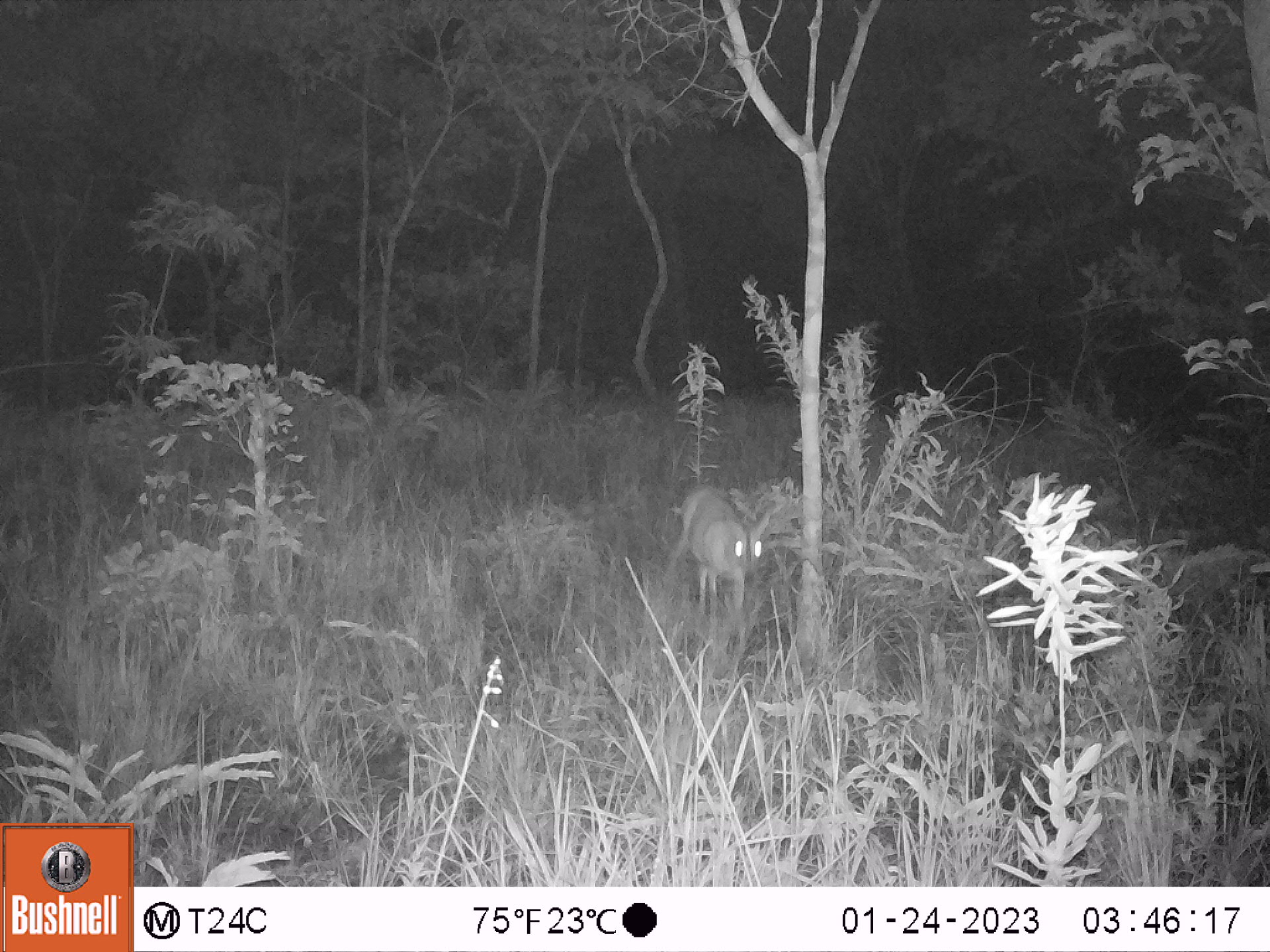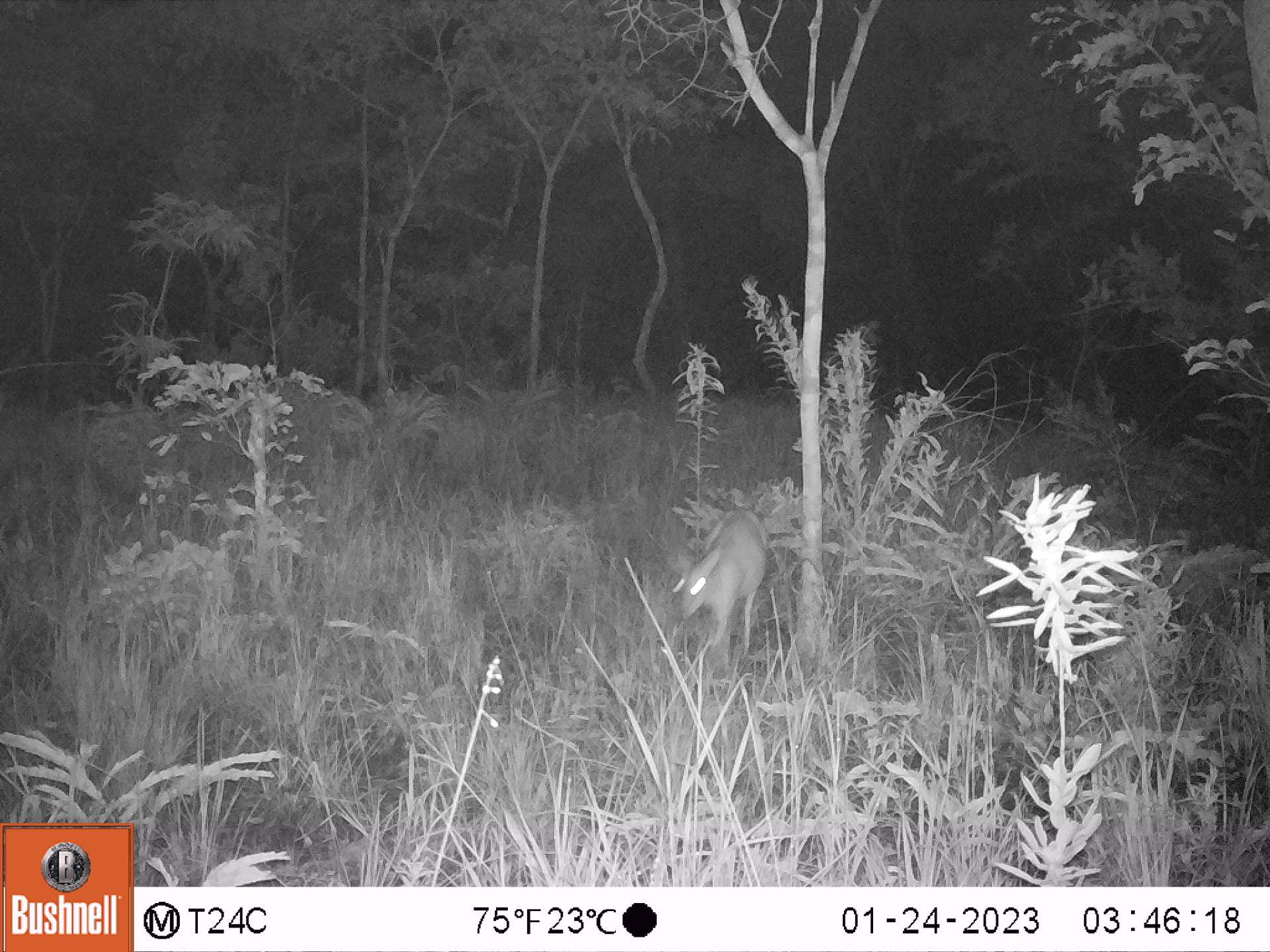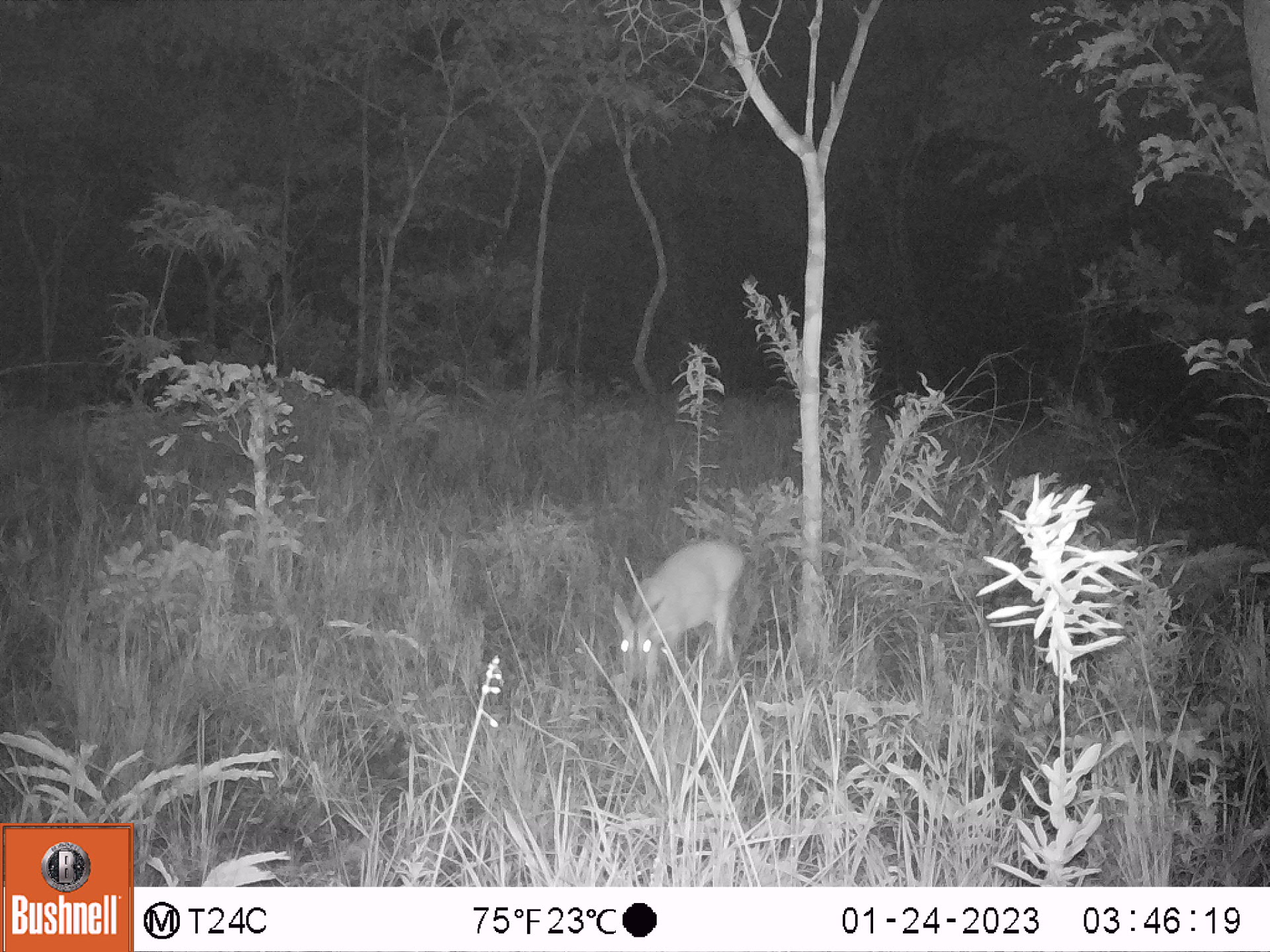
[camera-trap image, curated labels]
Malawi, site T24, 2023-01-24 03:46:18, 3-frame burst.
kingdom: Animalia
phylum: Chordata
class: Mammalia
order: Artiodactyla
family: Bovidae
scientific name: Antilopinae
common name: small antelope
Small antelope (Antilopinae), count 1.